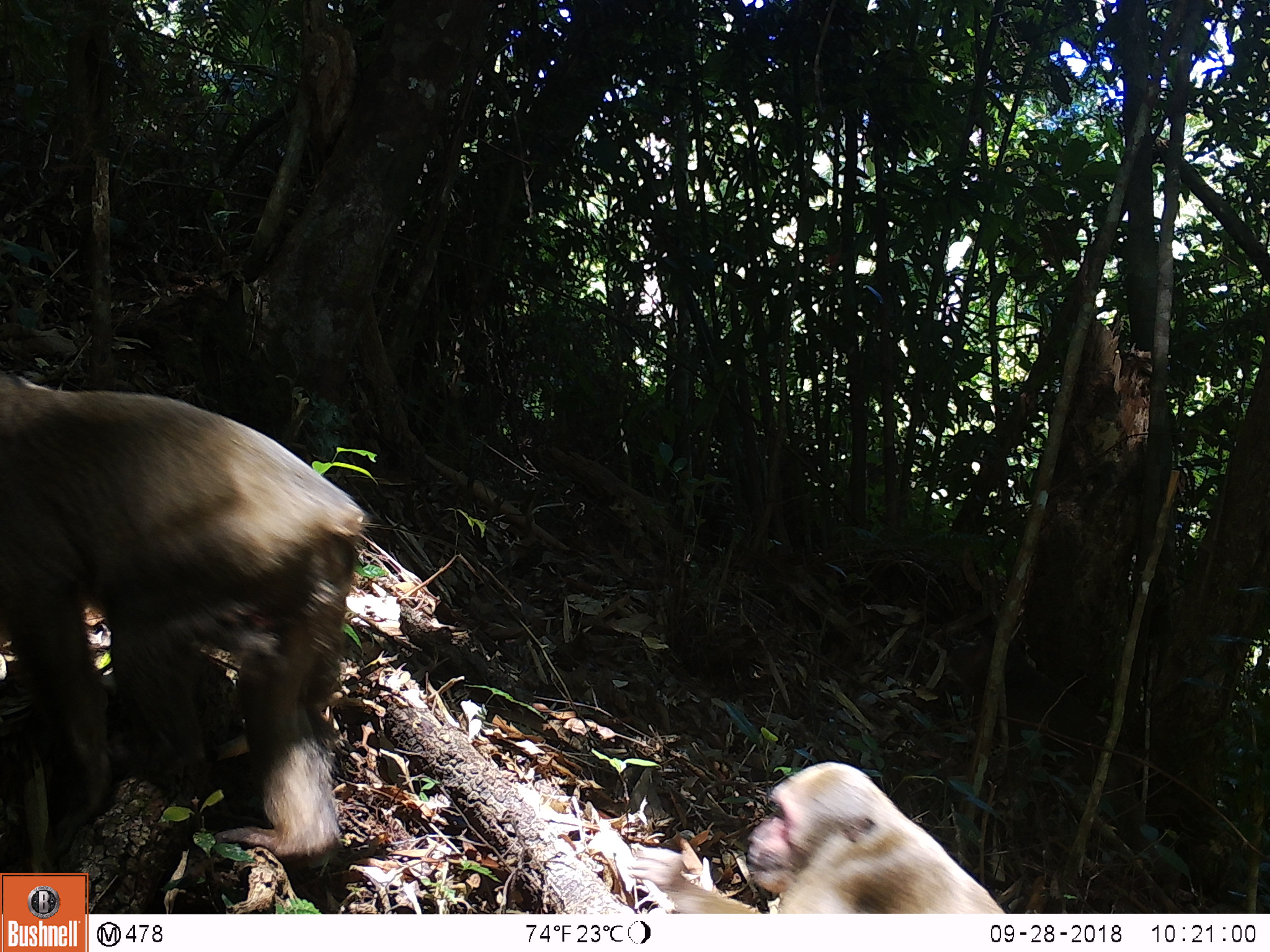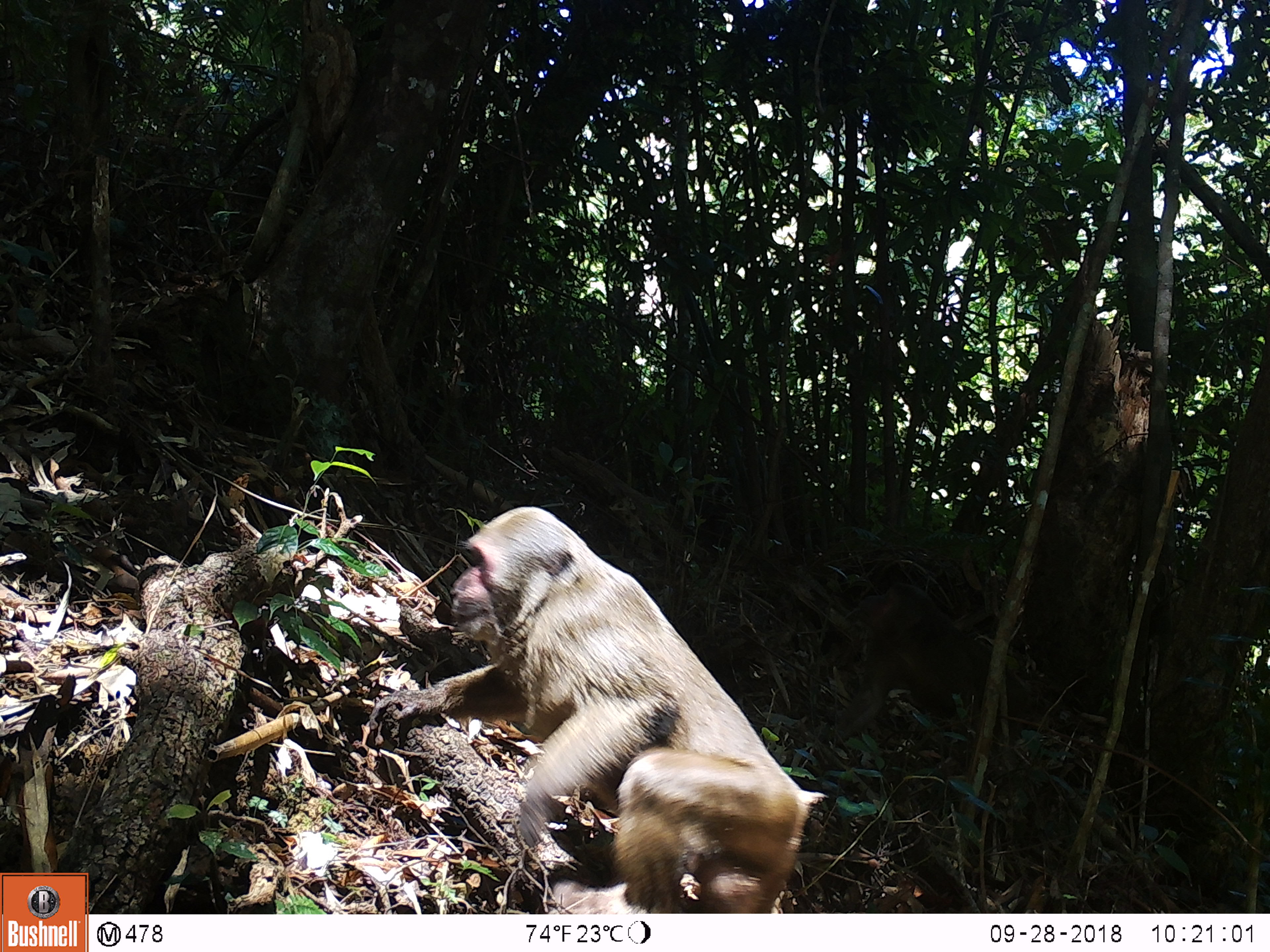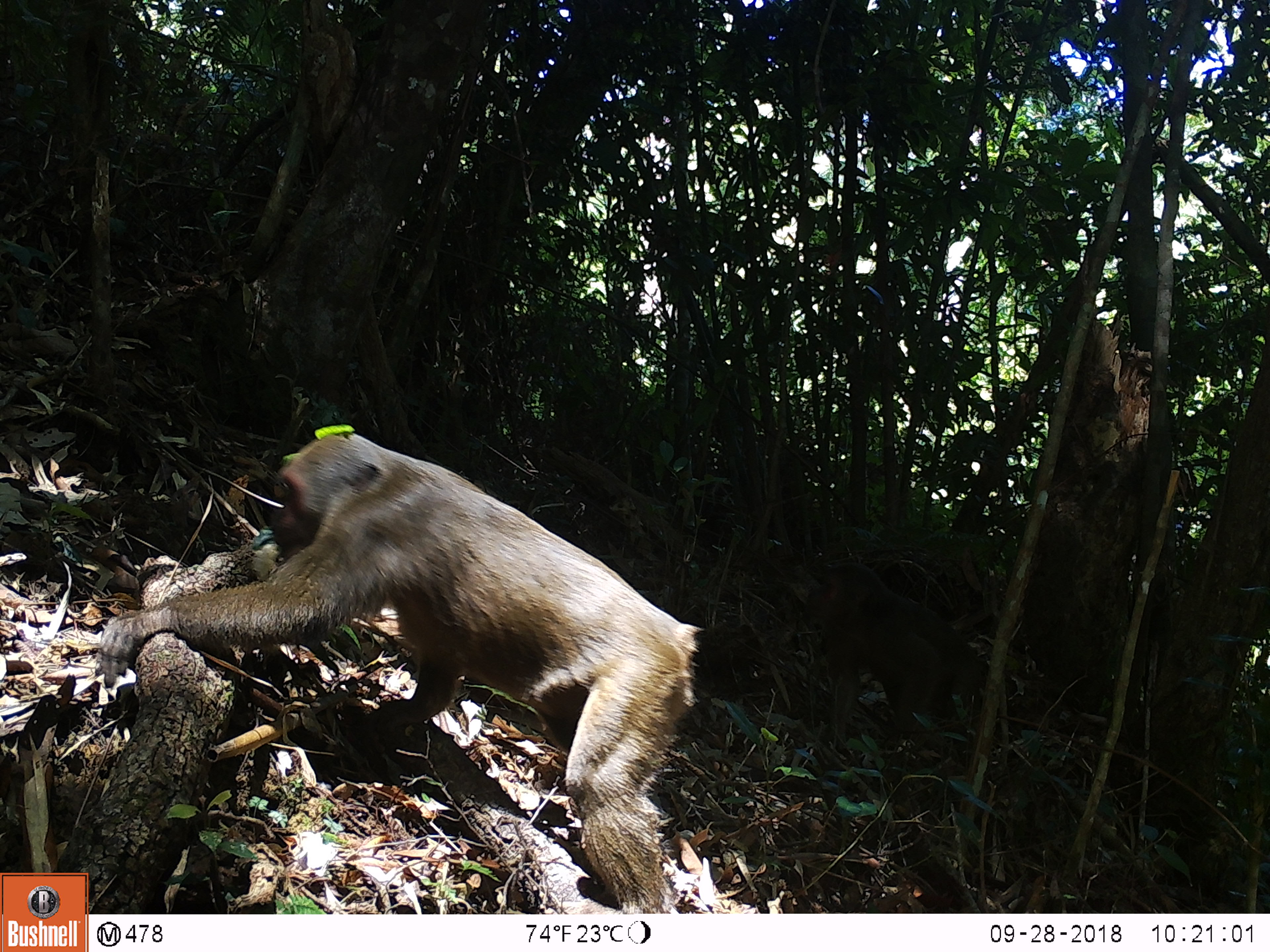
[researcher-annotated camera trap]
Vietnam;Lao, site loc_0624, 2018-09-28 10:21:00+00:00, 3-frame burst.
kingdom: Animalia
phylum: Chordata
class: Mammalia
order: Primates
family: Cercopithecidae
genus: Macaca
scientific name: Macaca arctoides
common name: stump-tailed macaque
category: stump tailed macaque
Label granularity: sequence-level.